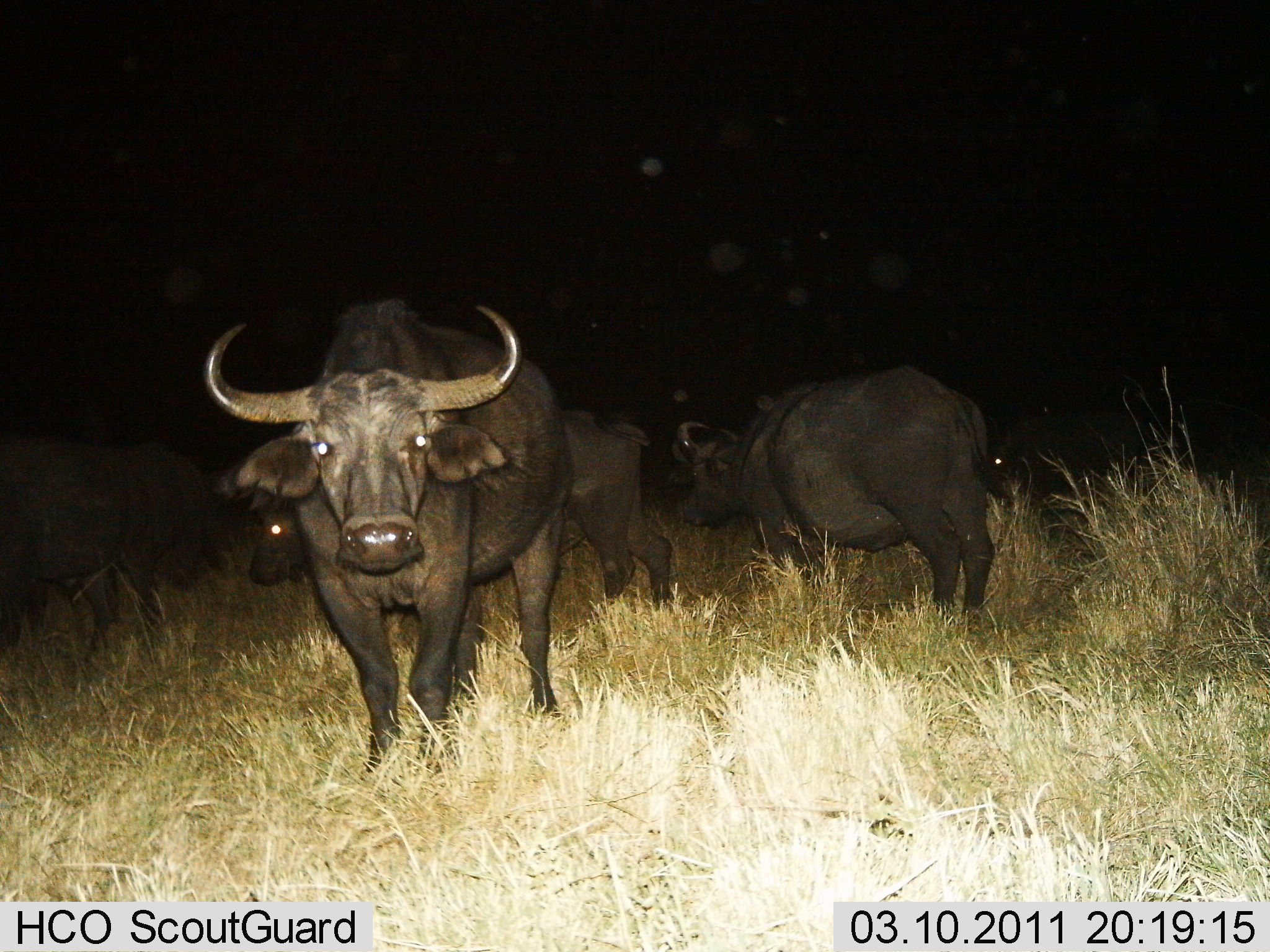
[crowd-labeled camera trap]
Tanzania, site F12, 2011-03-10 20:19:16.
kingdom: Animalia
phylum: Chordata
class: Mammalia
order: Artiodactyla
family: Bovidae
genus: Syncerus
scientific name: Syncerus caffer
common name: cape buffalo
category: buffalo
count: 5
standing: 90%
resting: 10%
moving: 10%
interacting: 10%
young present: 0%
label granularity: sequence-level